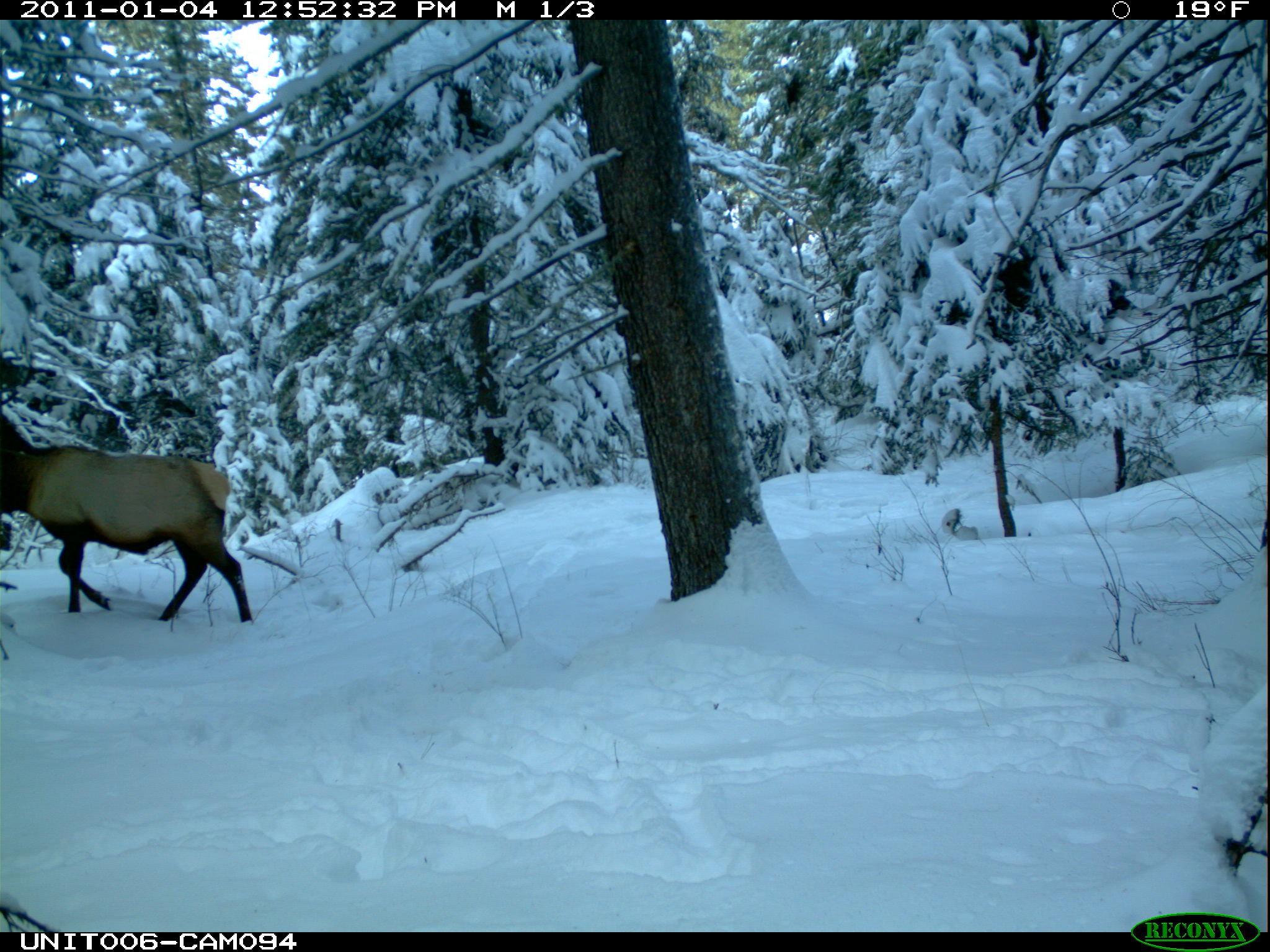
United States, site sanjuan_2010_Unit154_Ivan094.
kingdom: Animalia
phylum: Chordata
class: Mammalia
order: Artiodactyla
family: Cervidae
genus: Cervus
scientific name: Cervus elaphus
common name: red deer